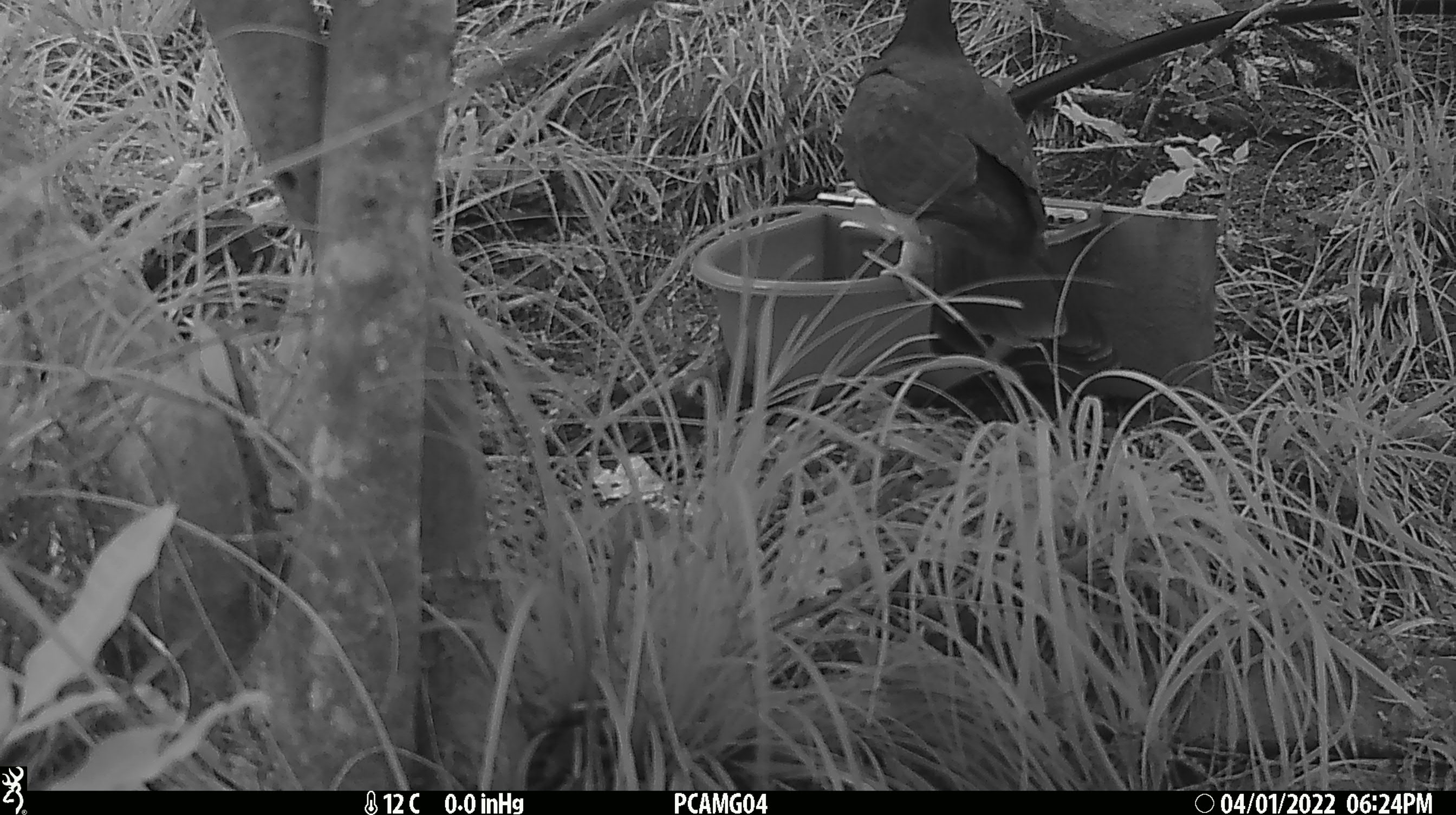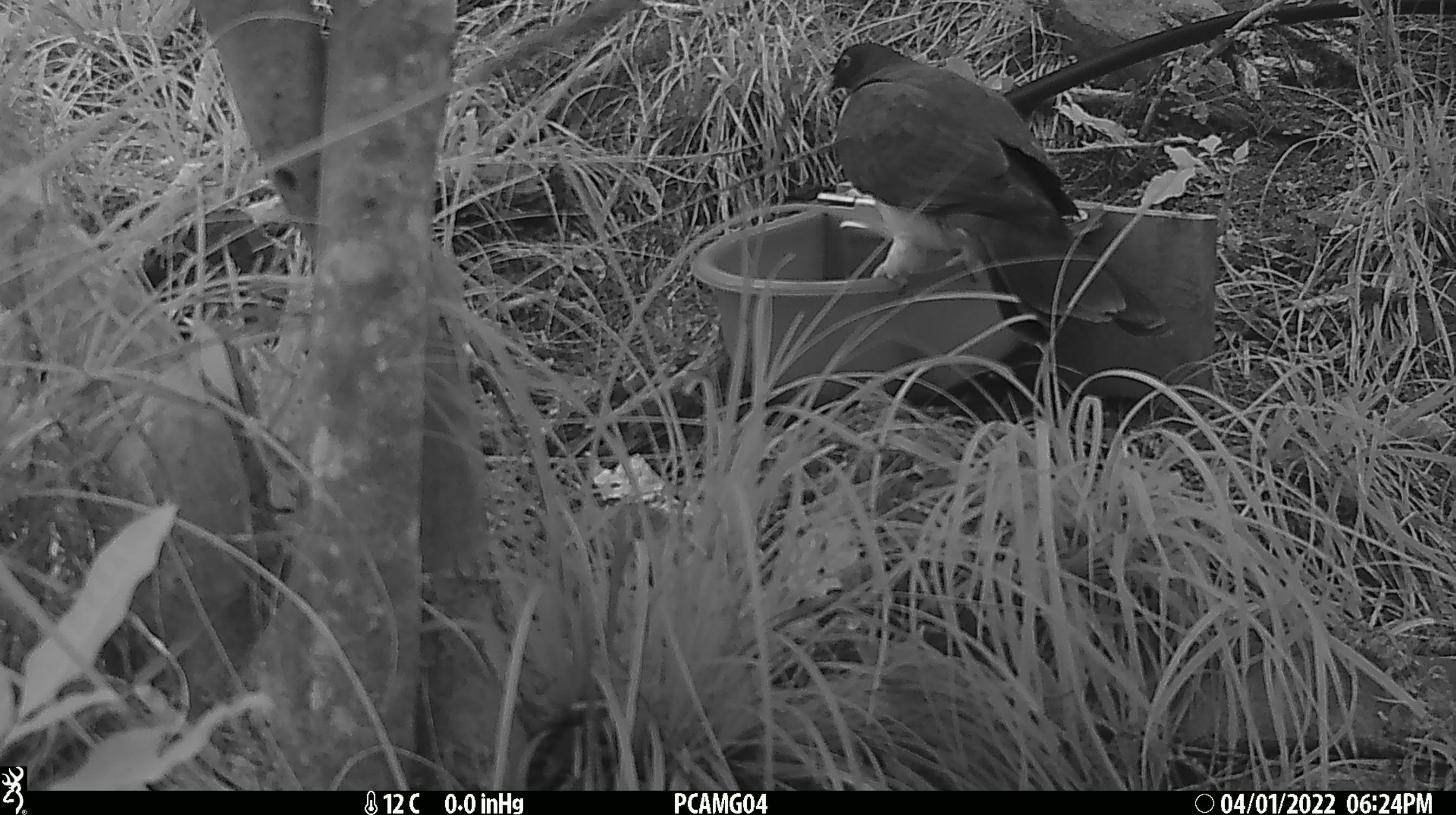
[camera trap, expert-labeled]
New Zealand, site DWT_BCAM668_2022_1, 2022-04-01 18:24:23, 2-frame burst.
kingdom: Animalia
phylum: Chordata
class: Aves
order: Columbiformes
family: Columbidae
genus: Hemiphaga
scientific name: Hemiphaga novaeseelandiae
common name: new zealand pigeon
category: kereru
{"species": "kereru (new zealand pigeon) (Hemiphaga novaeseelandiae)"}